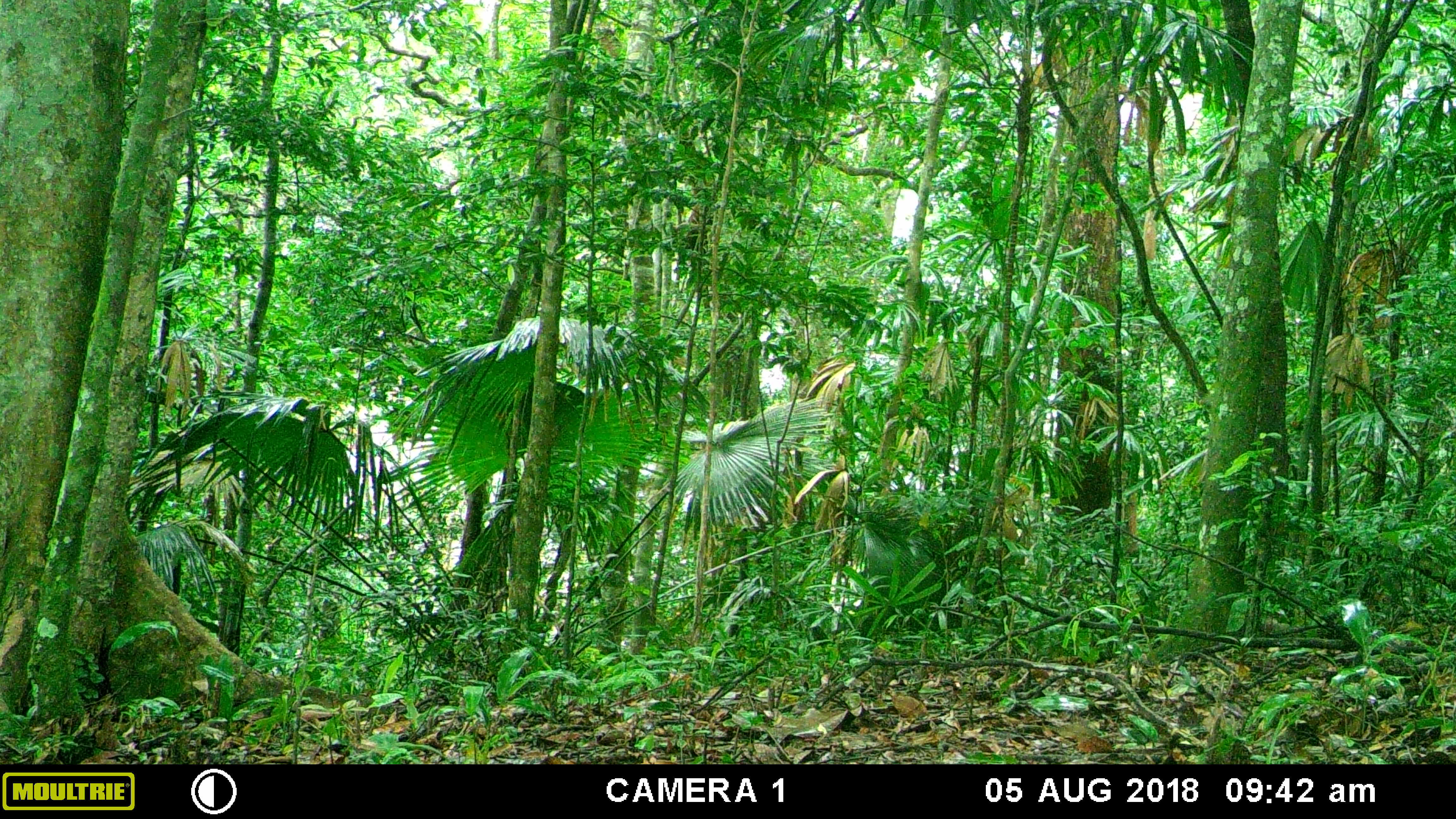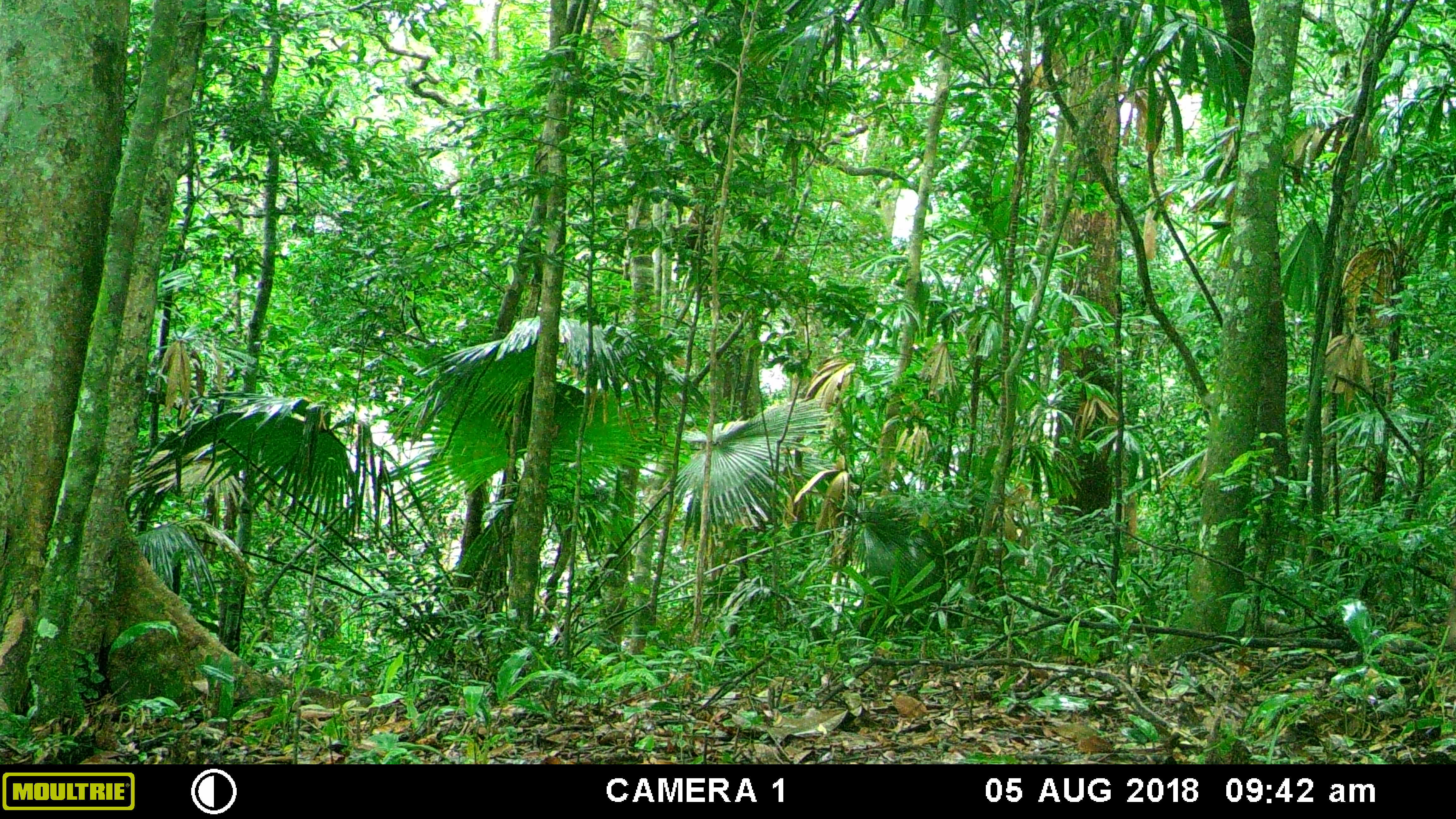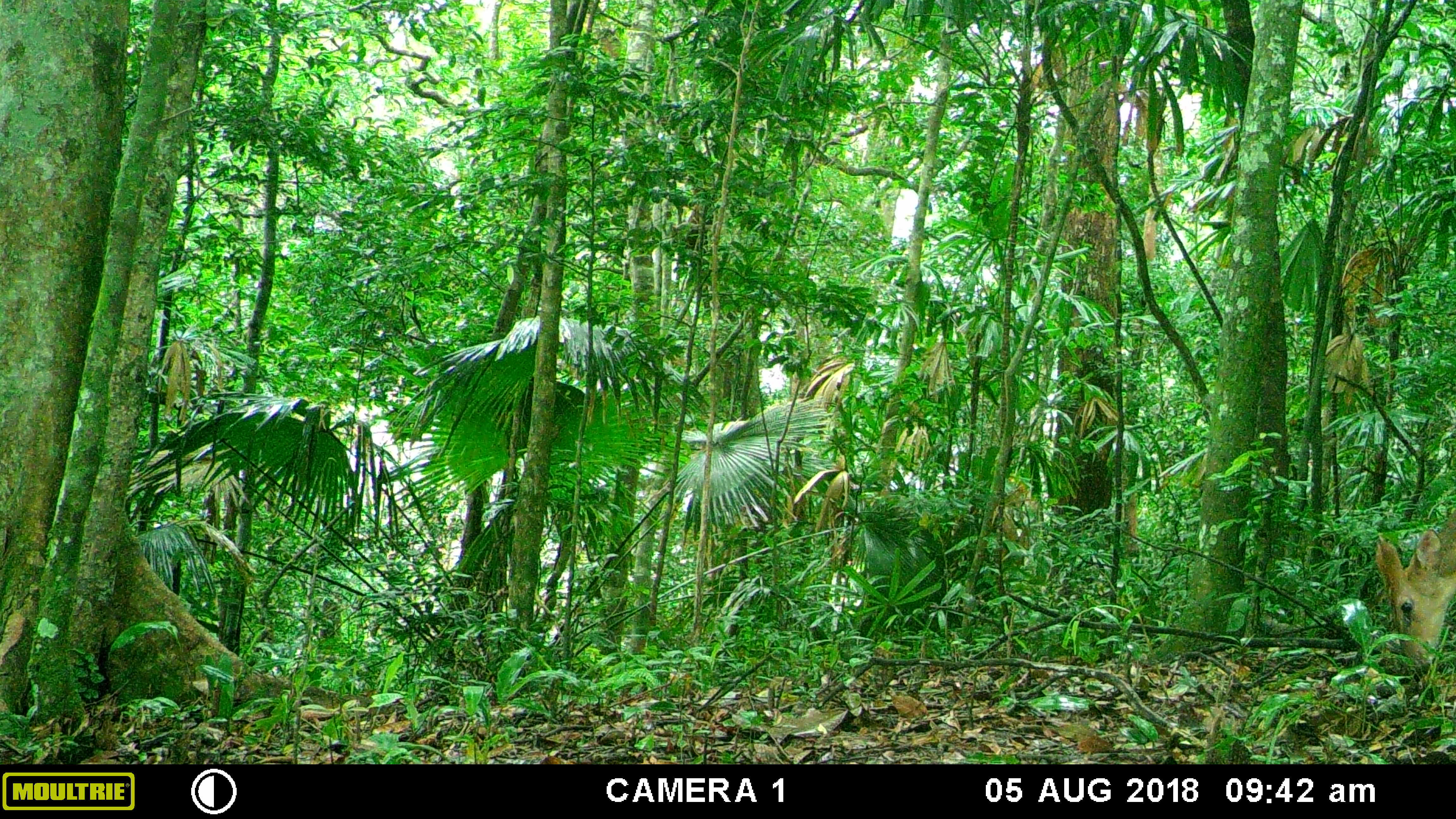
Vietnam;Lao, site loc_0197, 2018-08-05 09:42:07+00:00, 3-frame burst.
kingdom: Animalia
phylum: Chordata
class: Mammalia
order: Artiodactyla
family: Cervidae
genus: Muntiacus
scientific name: Muntiacus vuquangensis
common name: large-antlered muntjac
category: large antlered muntjac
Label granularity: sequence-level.